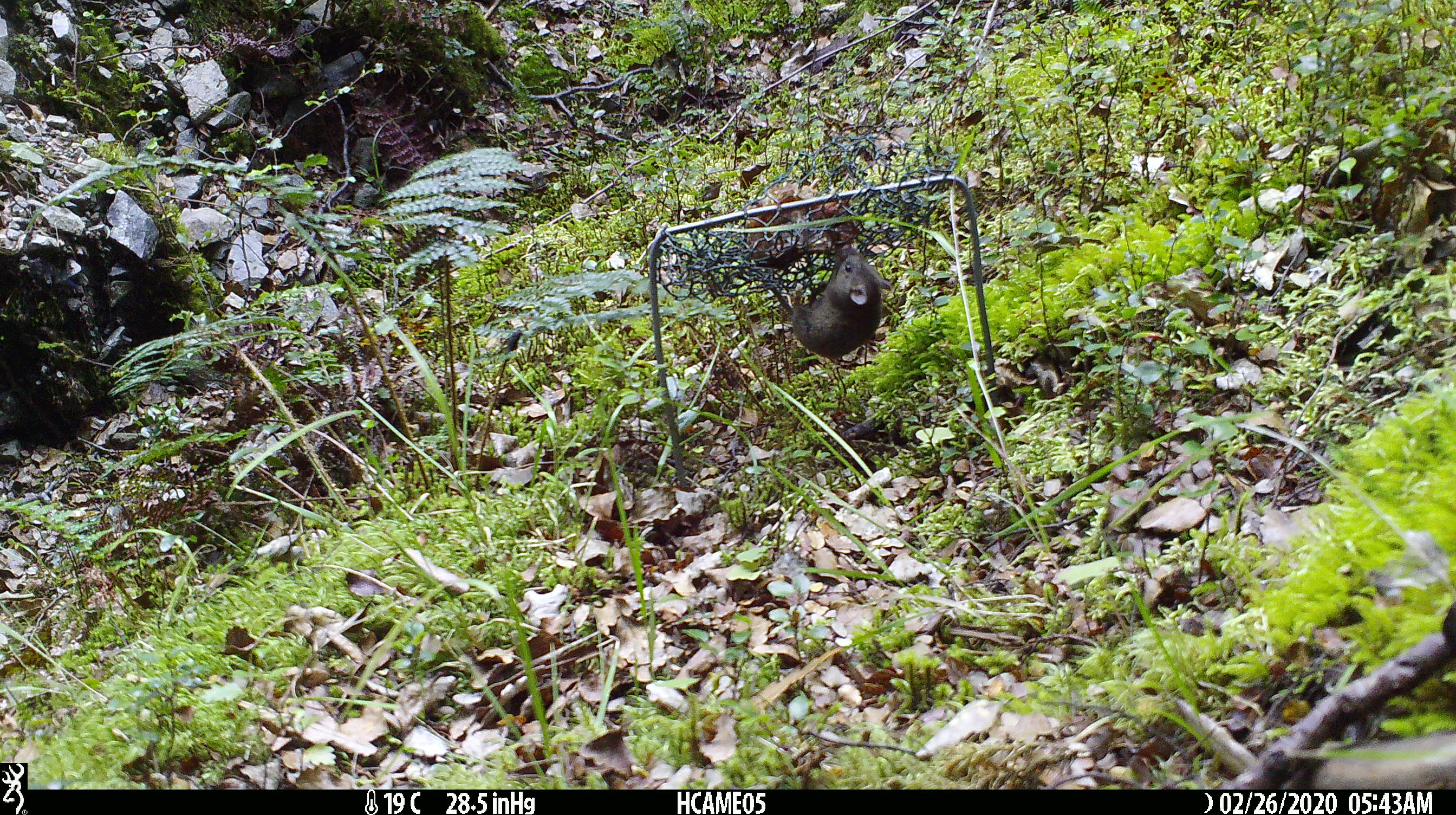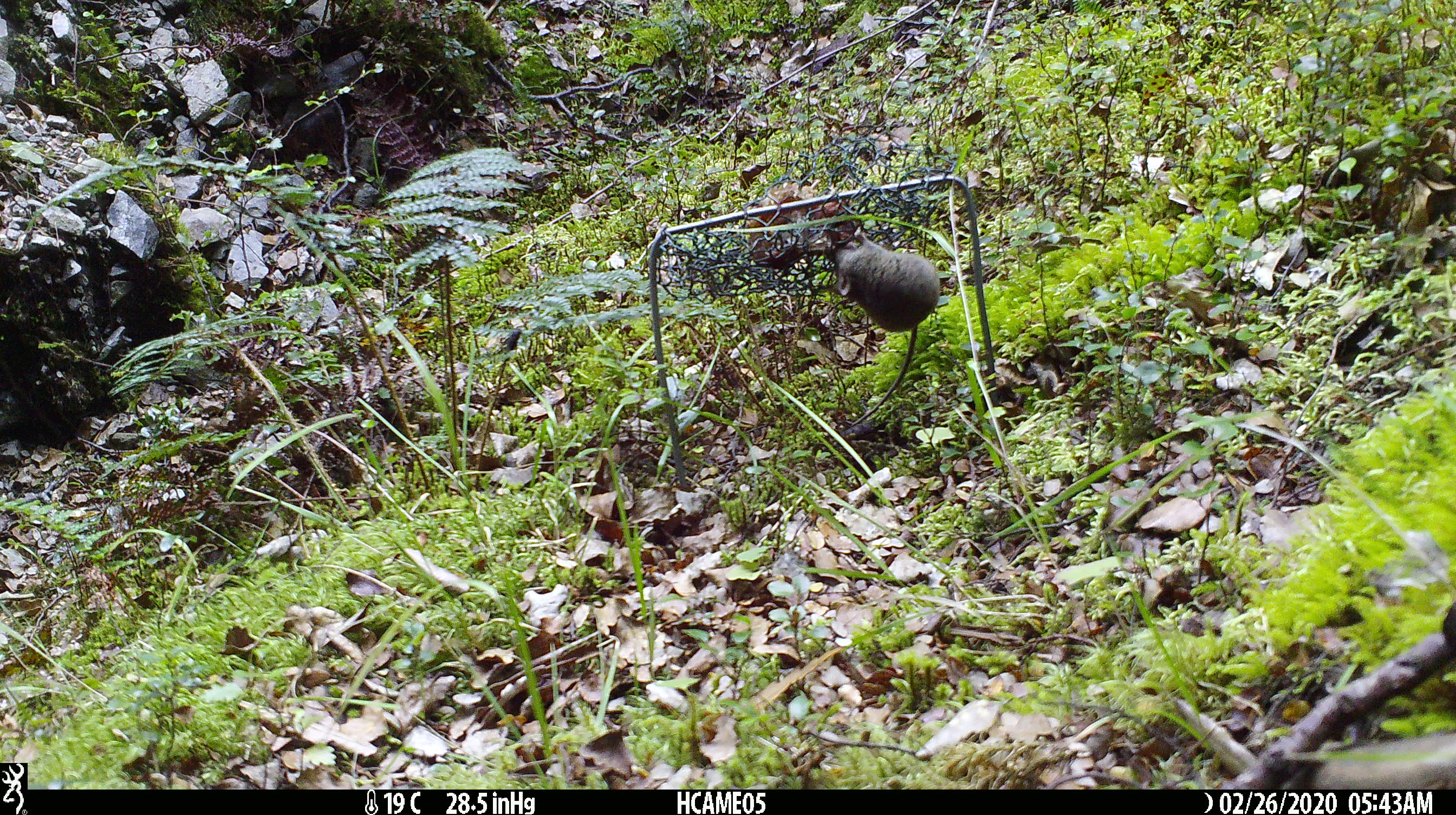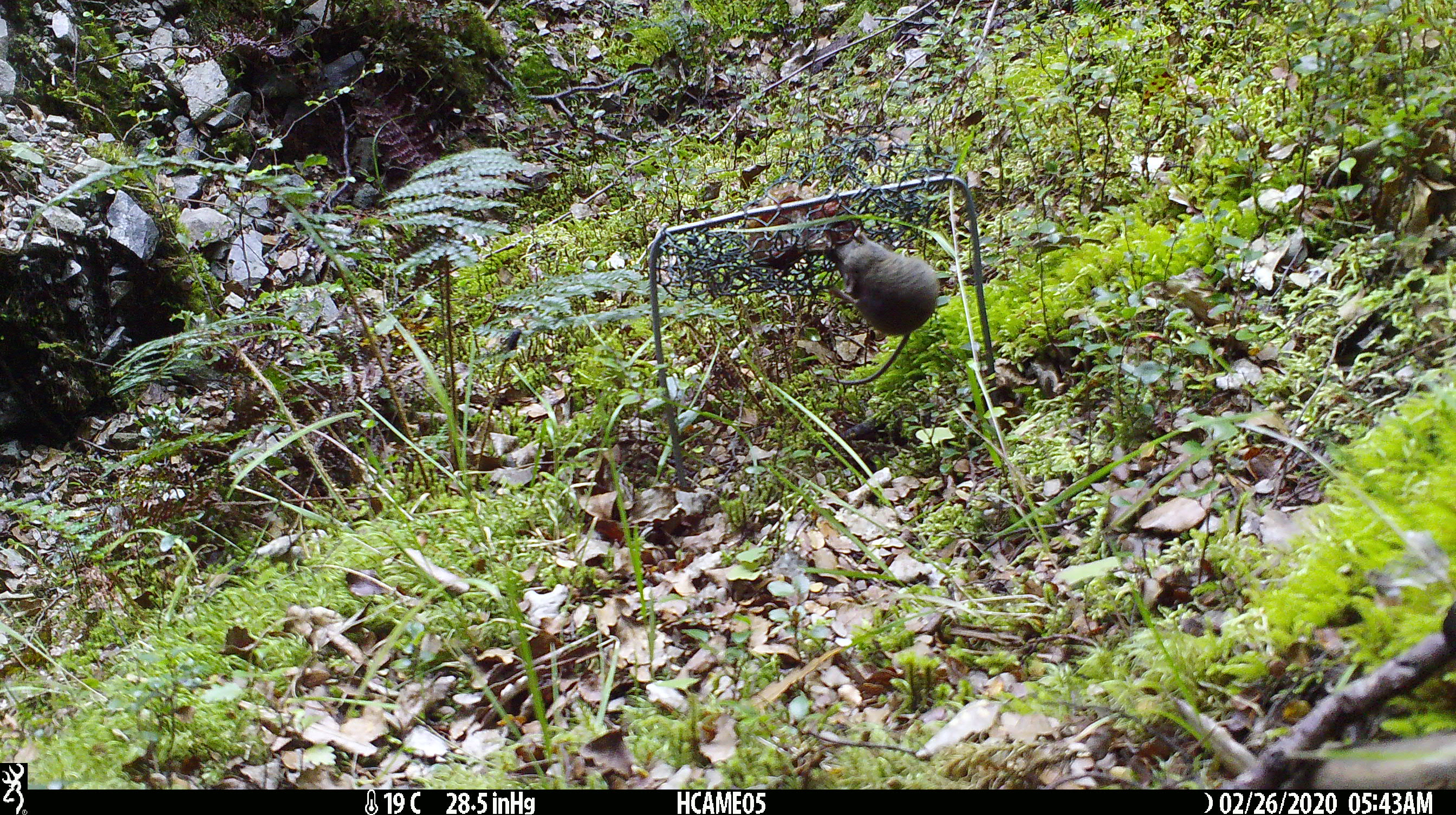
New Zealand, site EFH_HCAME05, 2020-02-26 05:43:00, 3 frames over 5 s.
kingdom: Animalia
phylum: Chordata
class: Mammalia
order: Rodentia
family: Muridae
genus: Mus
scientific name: Mus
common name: mouse